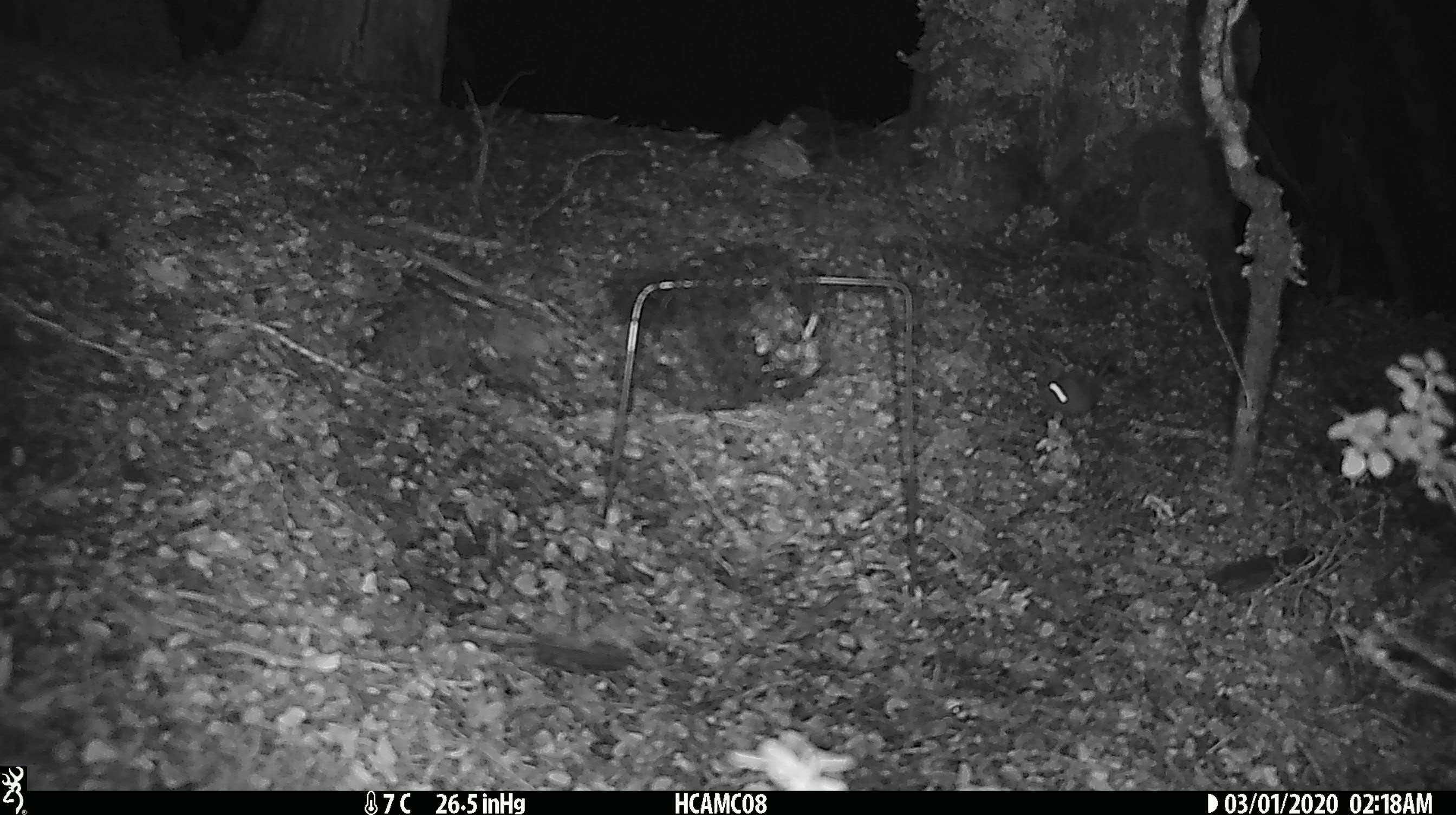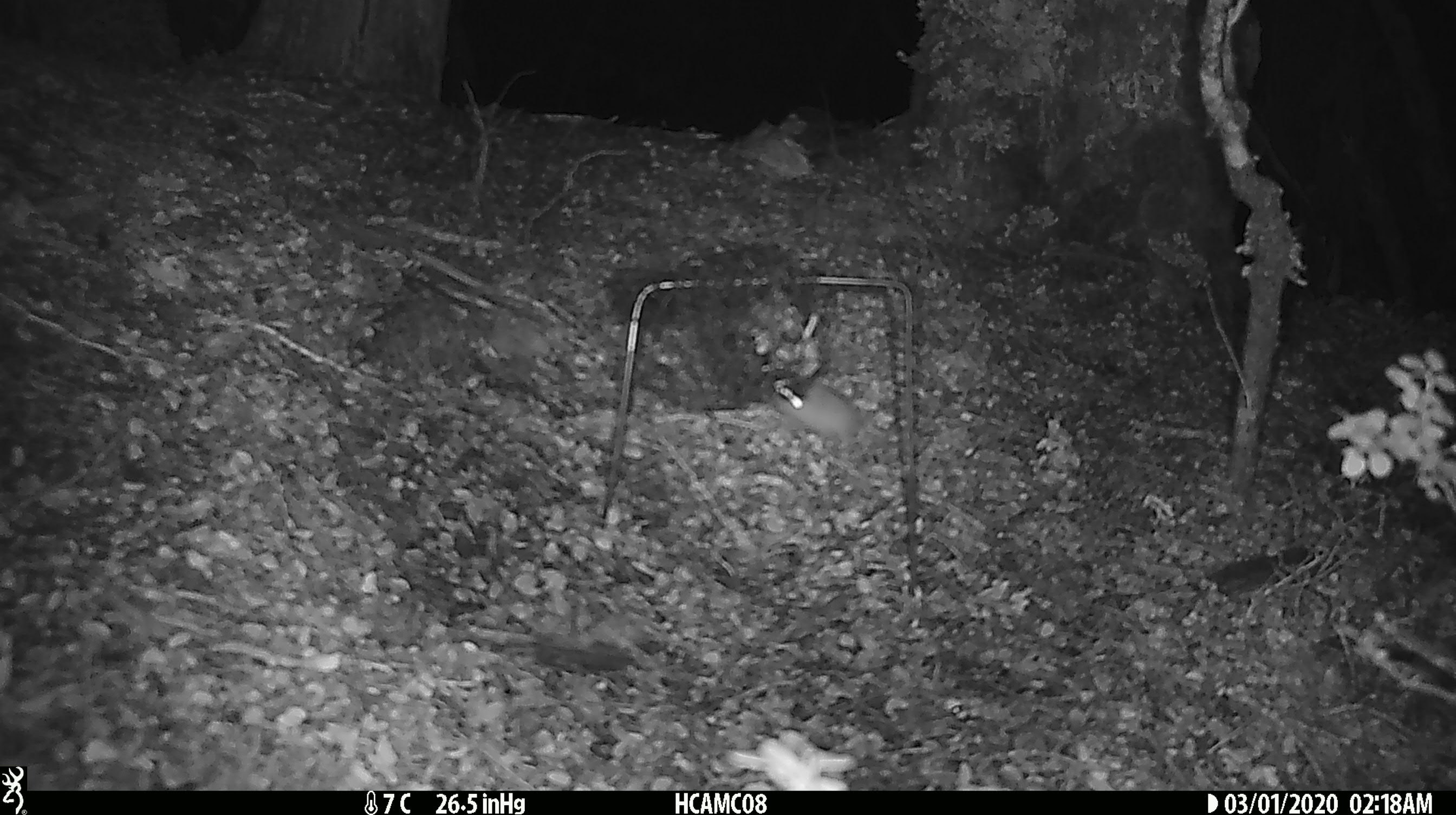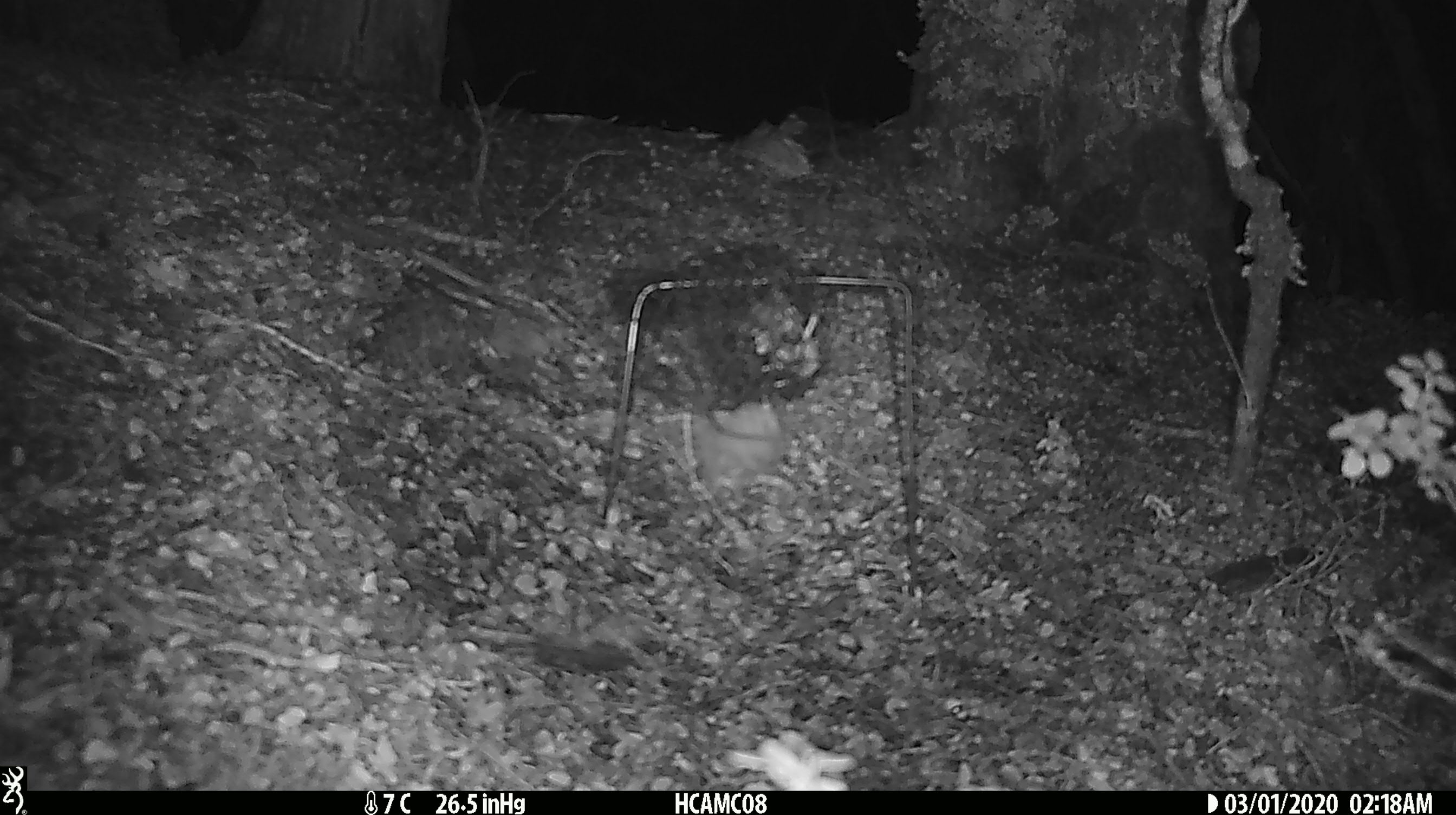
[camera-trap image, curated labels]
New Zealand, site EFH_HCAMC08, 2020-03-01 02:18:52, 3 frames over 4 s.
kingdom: Animalia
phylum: Chordata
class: Mammalia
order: Rodentia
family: Muridae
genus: Mus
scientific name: Mus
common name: mouse